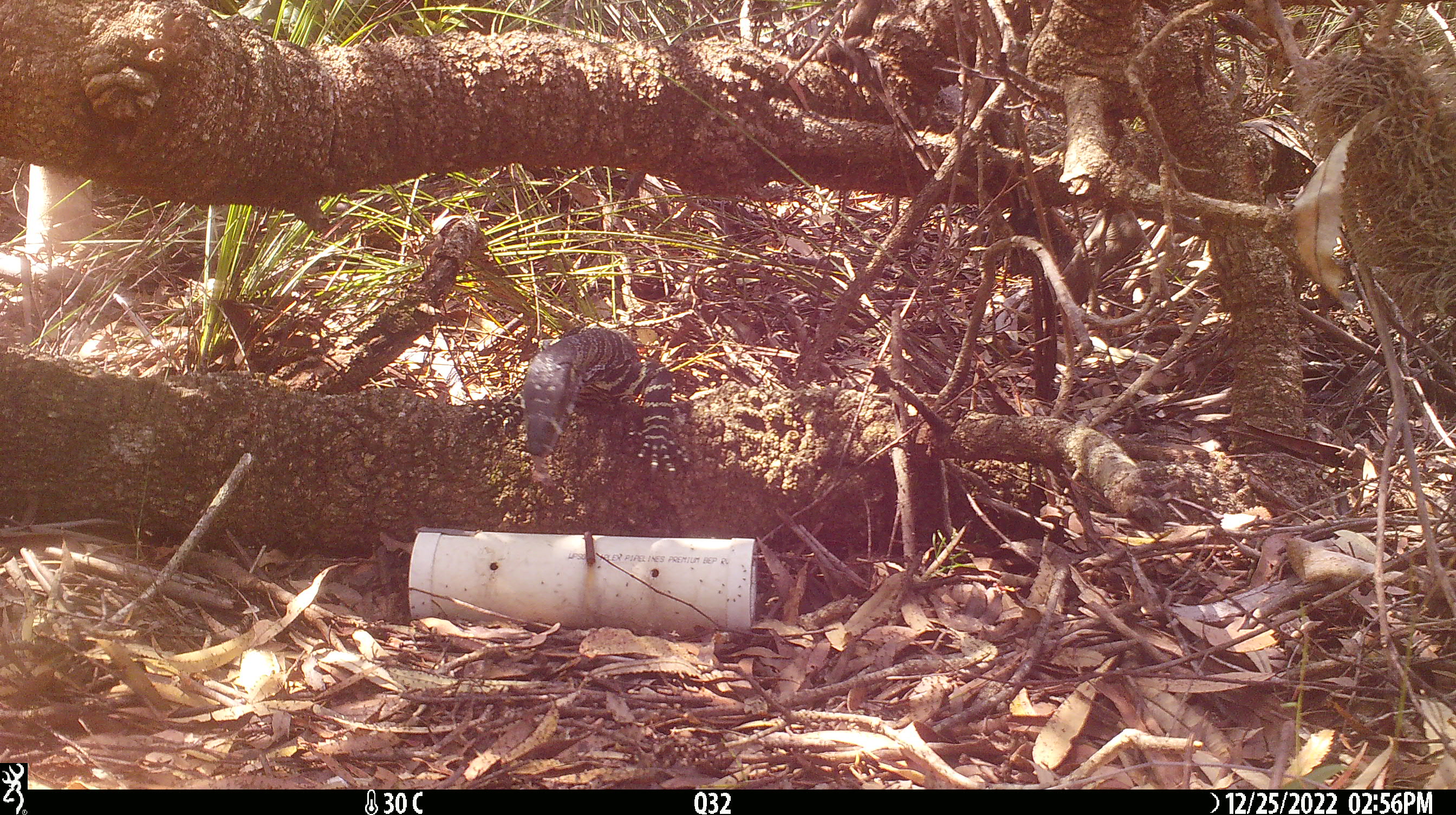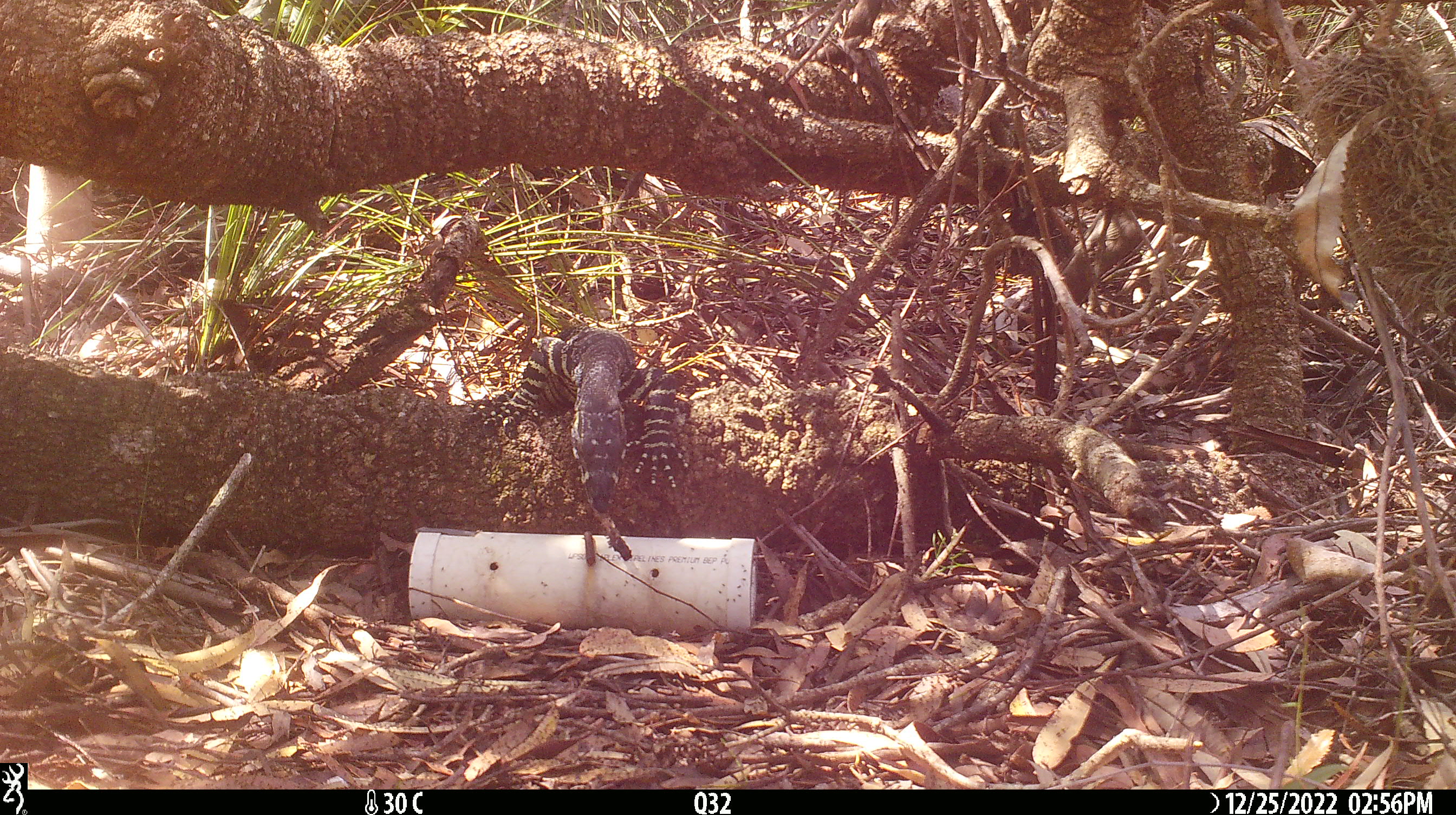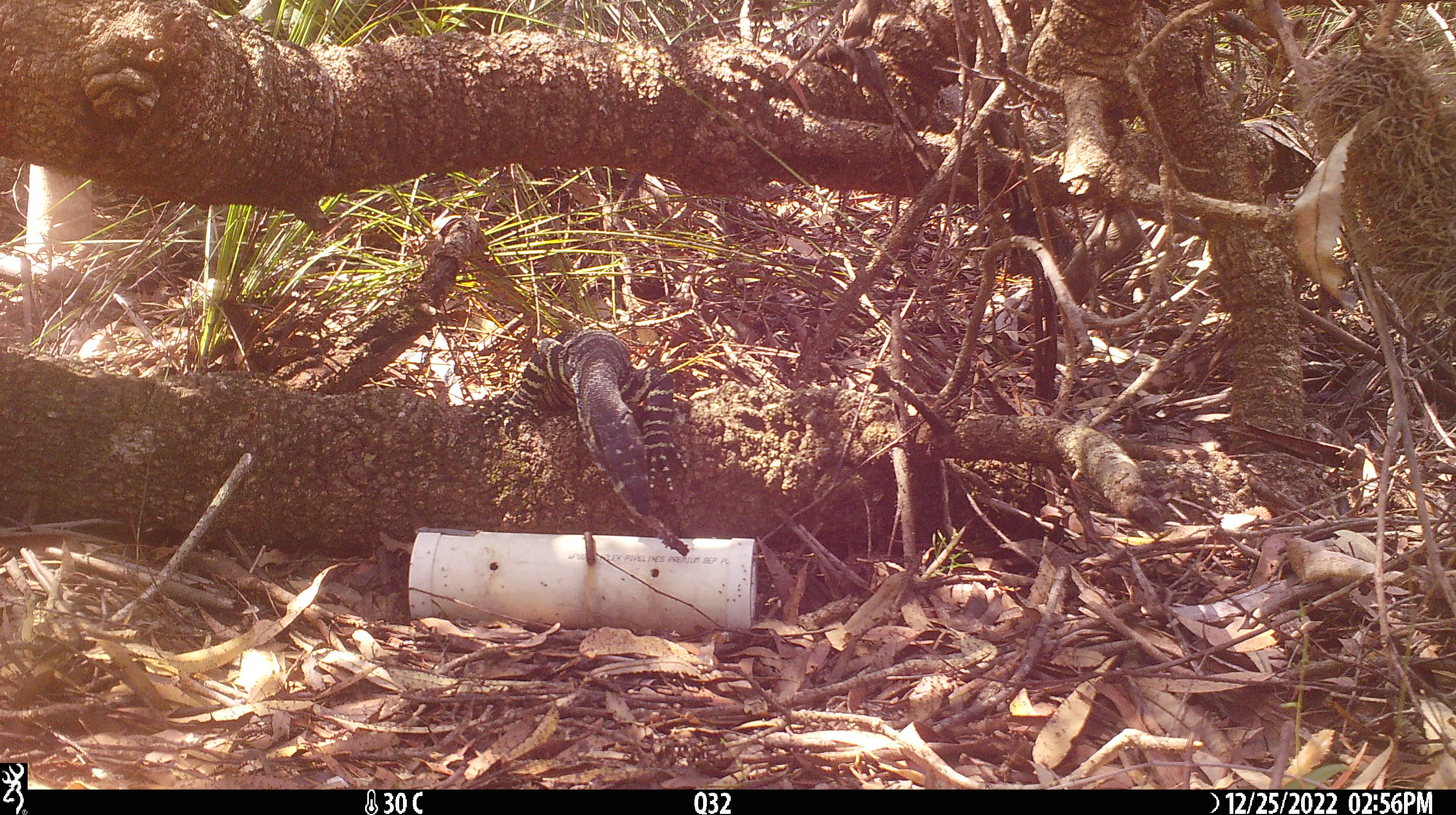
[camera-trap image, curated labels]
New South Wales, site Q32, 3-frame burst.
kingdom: Animalia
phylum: Chordata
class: Reptilia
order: Squamata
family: Varanidae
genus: Varanus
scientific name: Varanus varius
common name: lace monitor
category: goanna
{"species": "goanna (lace monitor) (Varanus varius)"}